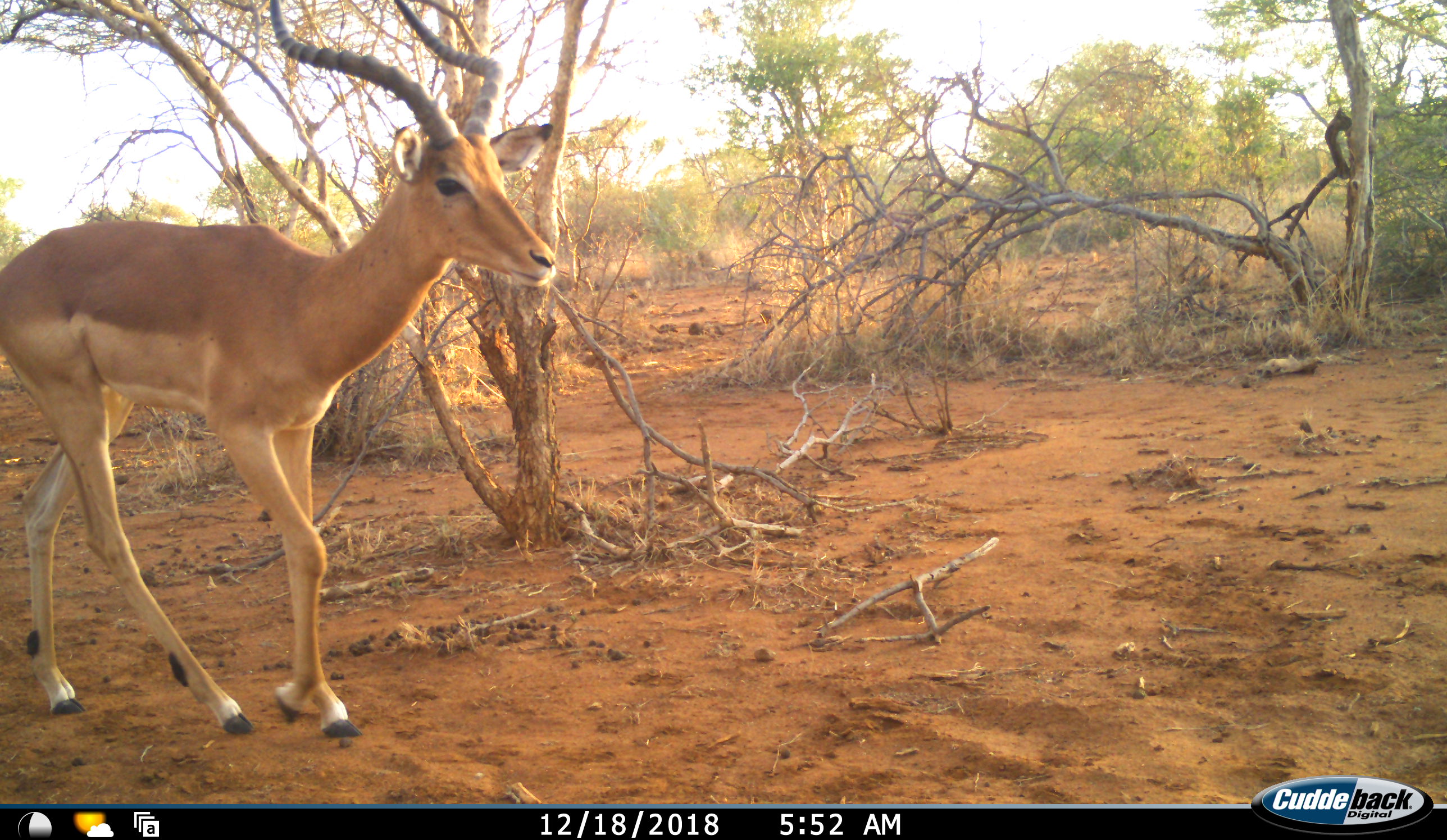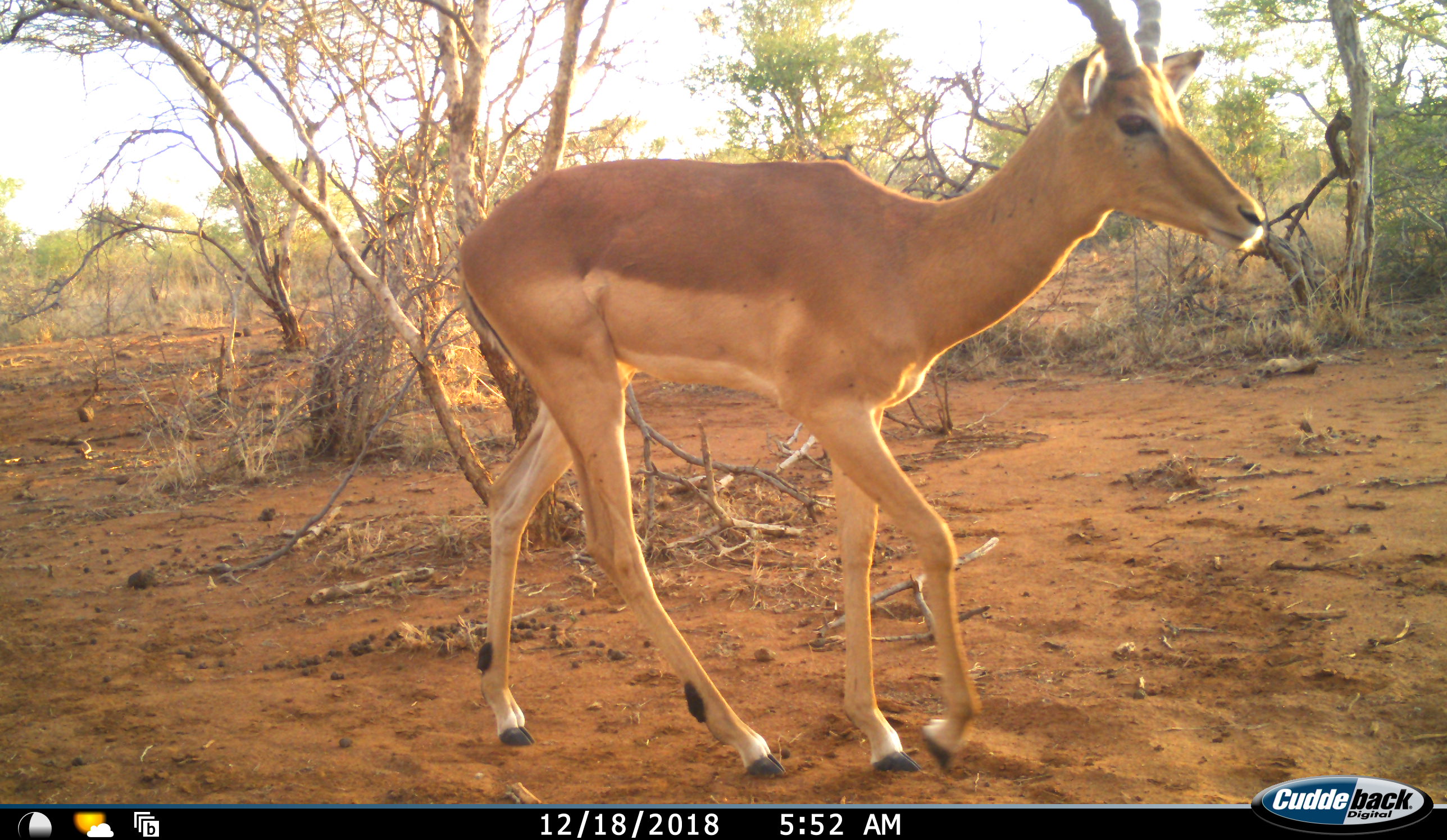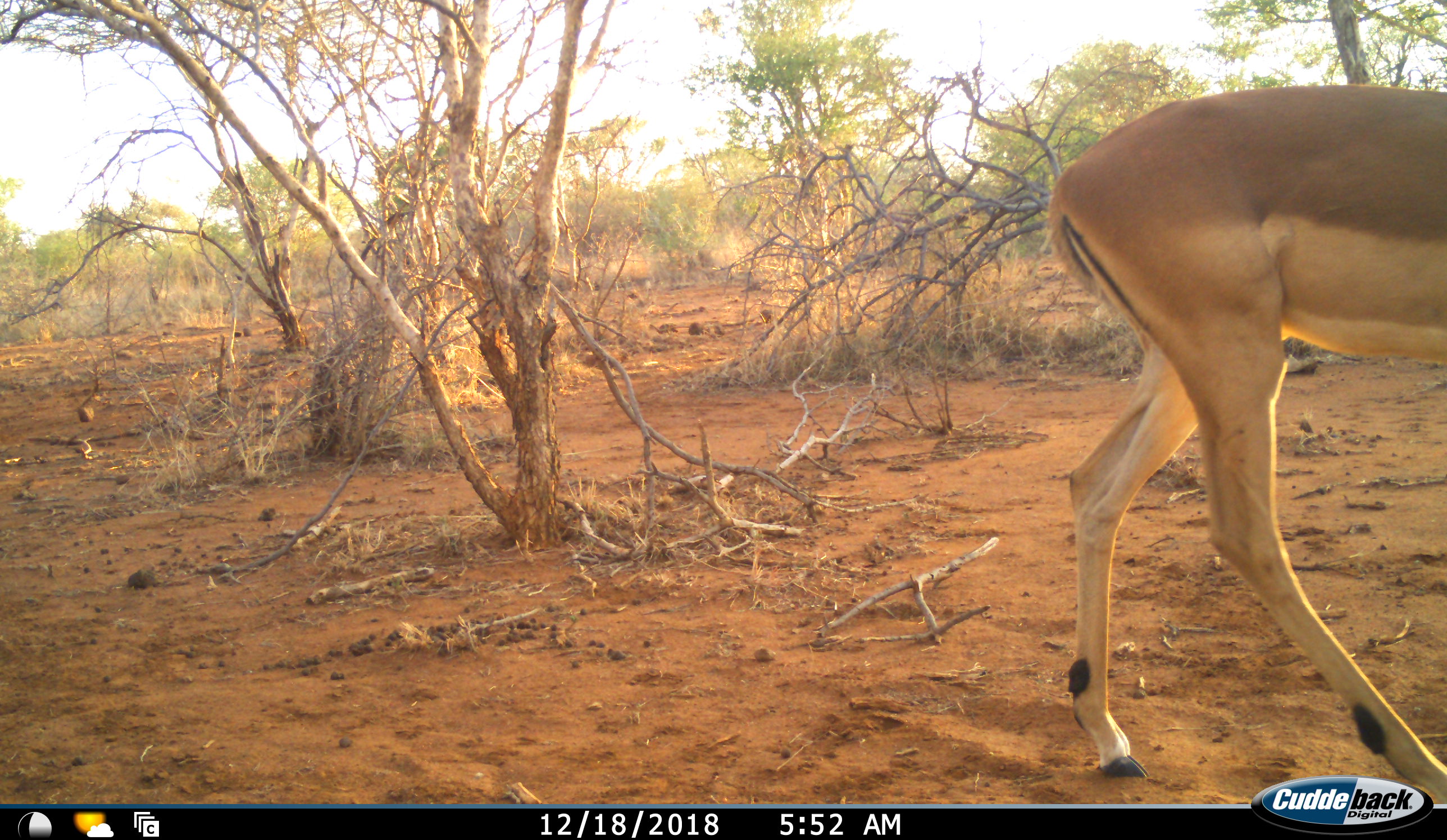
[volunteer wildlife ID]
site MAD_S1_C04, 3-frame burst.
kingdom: Animalia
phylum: Chordata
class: Mammalia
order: Artiodactyla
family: Bovidae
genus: Aepyceros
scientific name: Aepyceros melampus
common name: impala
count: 1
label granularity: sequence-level